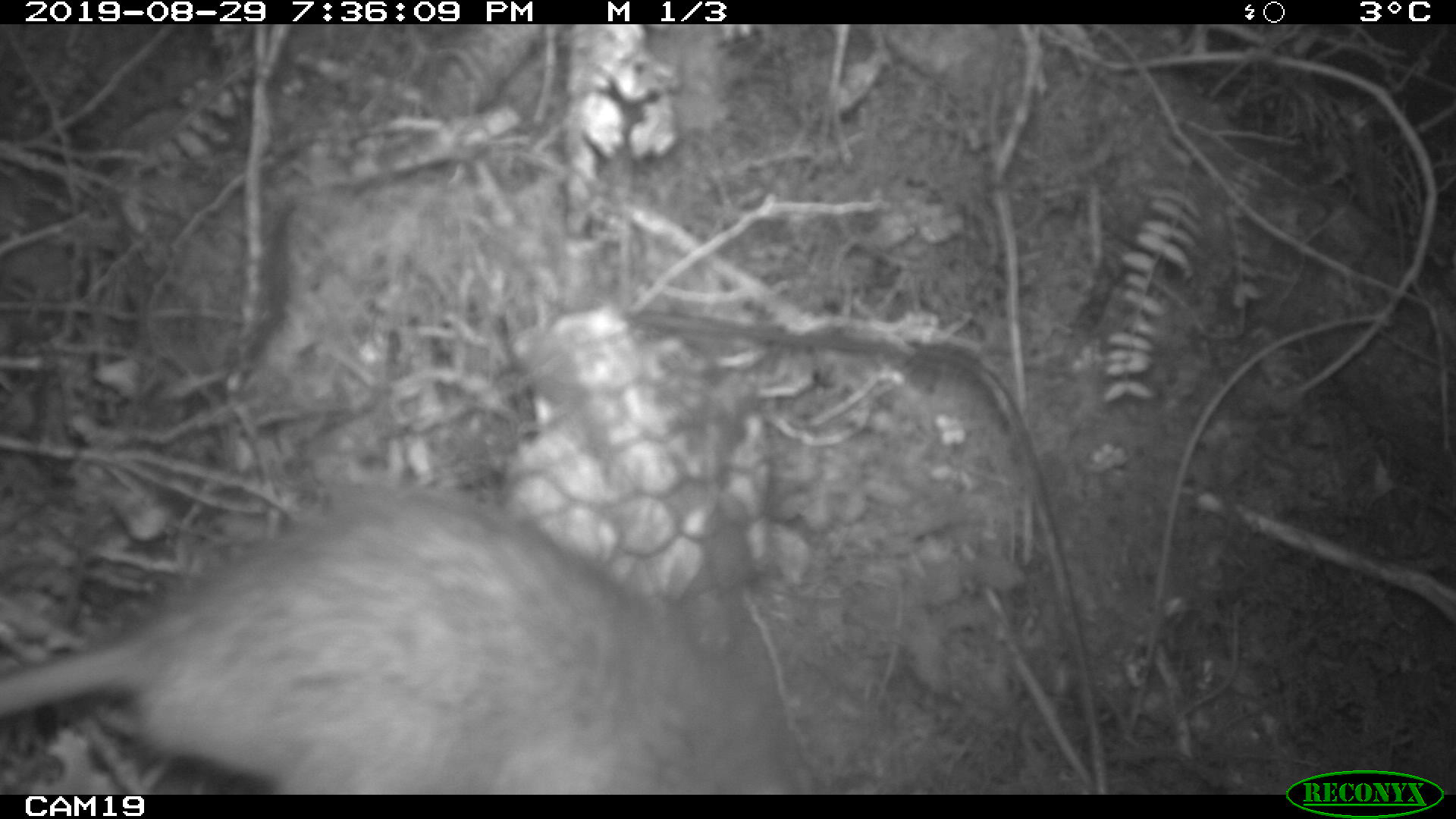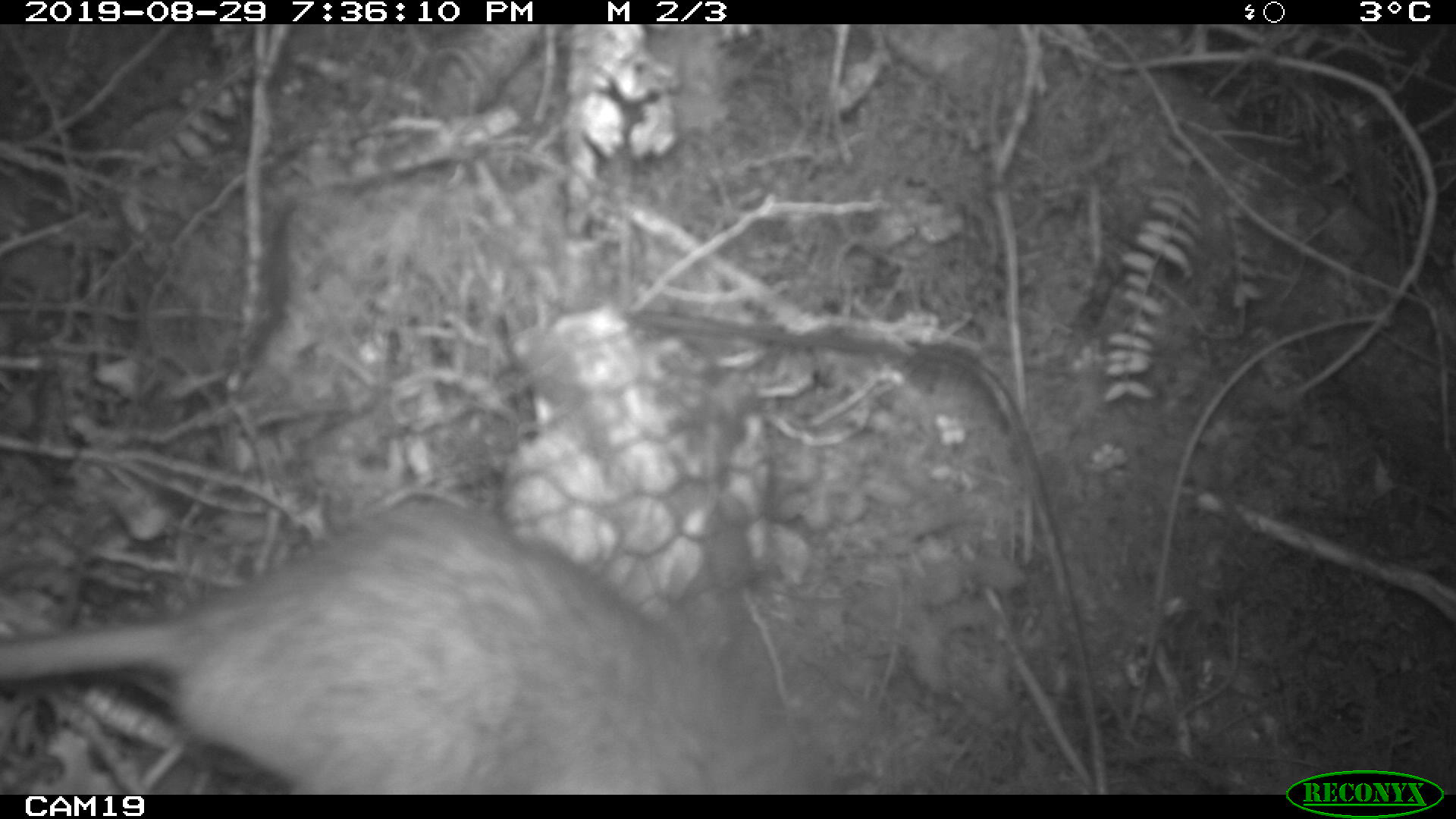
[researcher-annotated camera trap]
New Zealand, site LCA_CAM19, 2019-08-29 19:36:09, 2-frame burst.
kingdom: Animalia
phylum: Chordata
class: Mammalia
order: Rodentia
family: Muridae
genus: Rattus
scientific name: Rattus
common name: rat